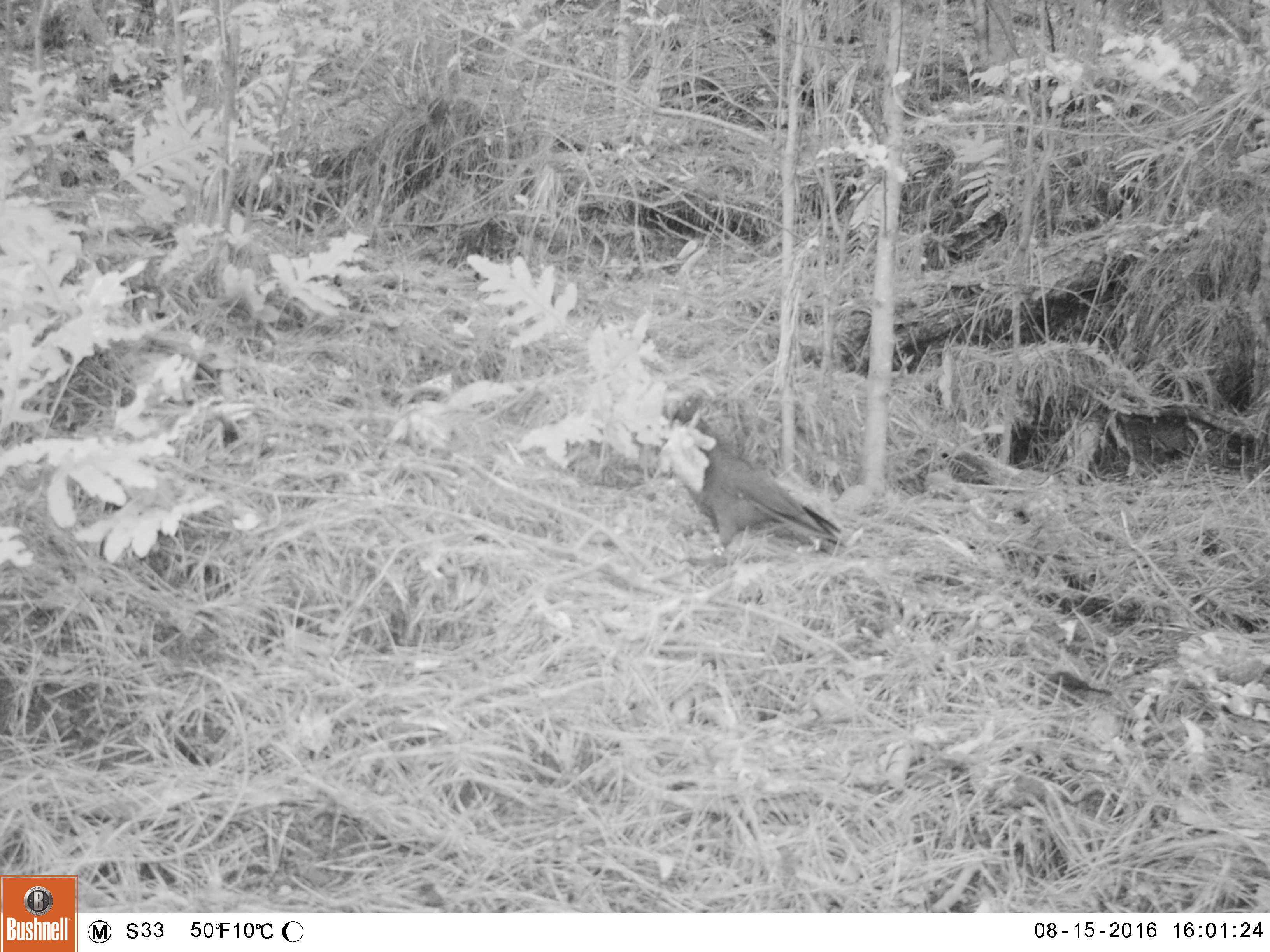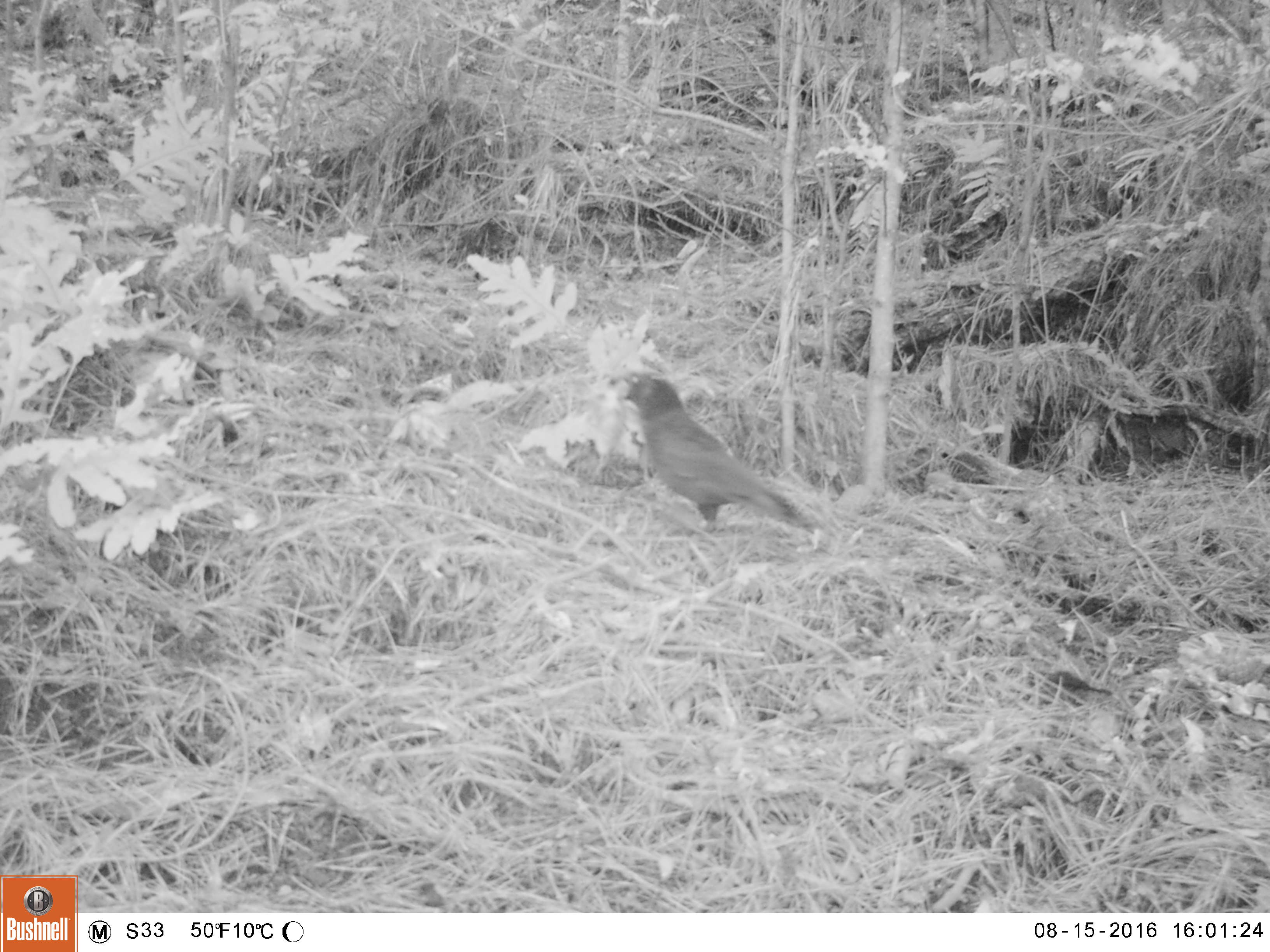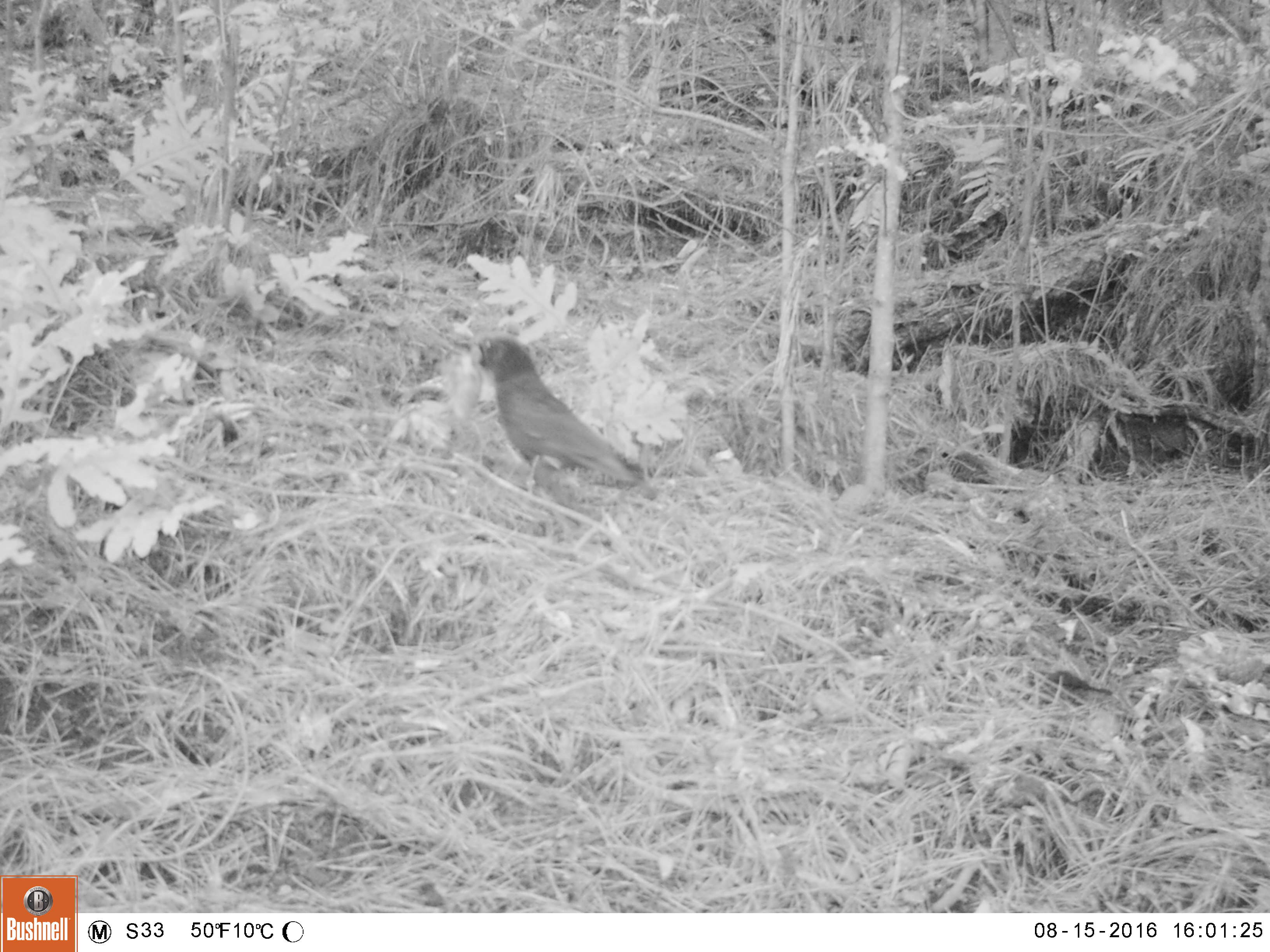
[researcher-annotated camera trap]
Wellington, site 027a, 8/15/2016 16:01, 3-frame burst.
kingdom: Animalia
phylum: Chordata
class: Aves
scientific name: Aves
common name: bird